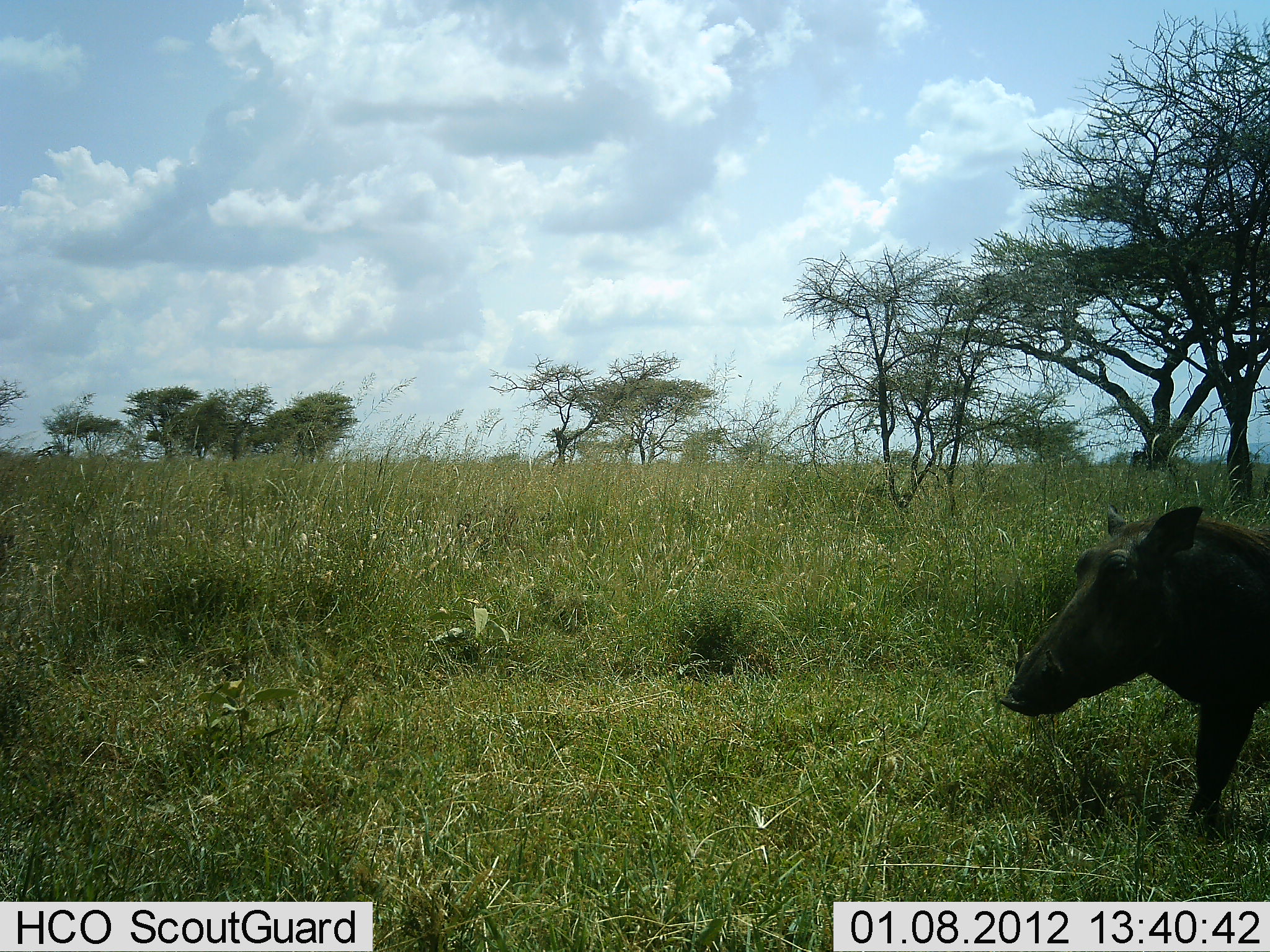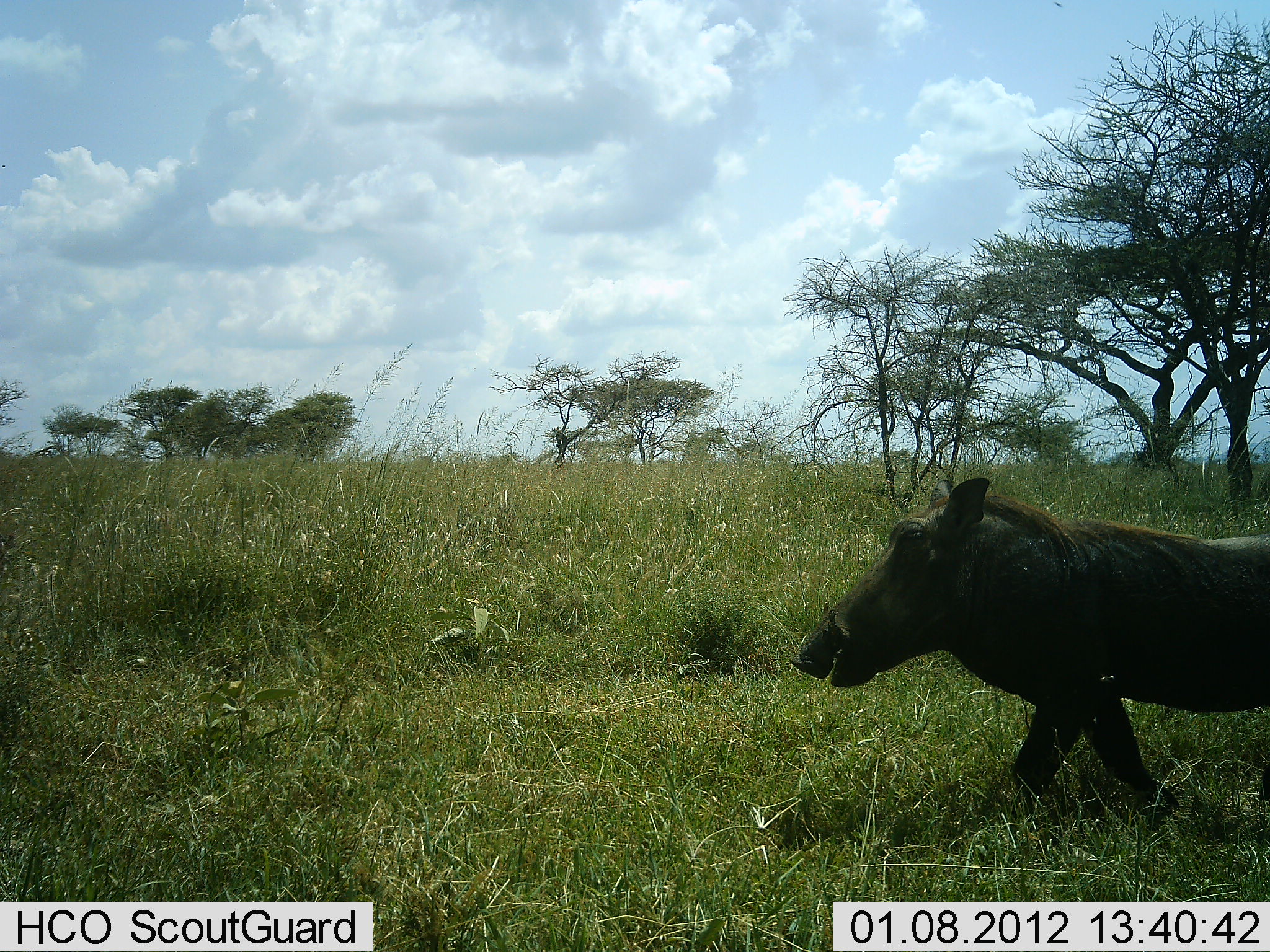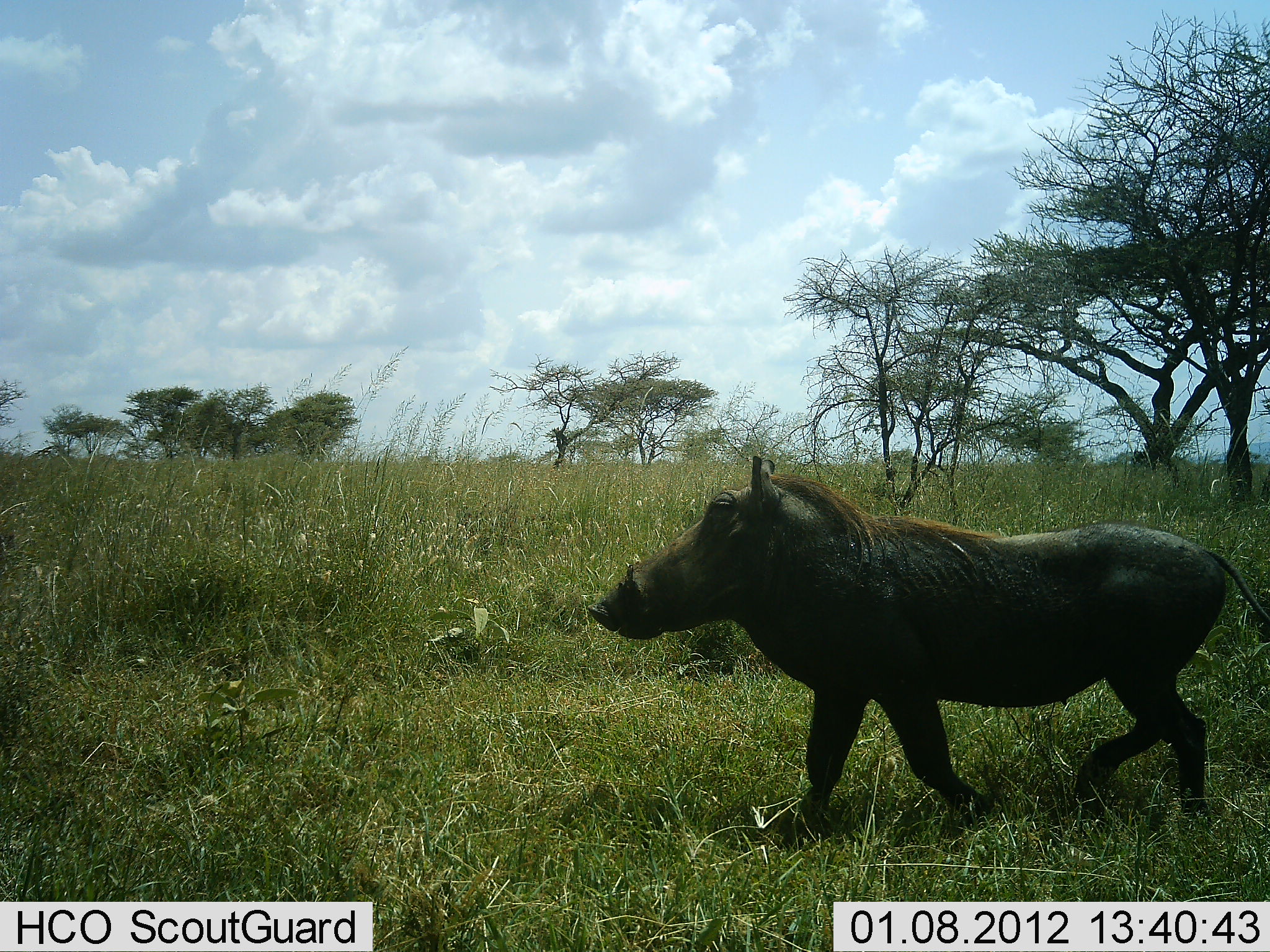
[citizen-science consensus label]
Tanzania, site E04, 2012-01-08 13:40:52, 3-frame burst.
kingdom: Animalia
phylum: Chordata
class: Mammalia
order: Artiodactyla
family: Suidae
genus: Phacochoerus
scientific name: Phacochoerus africanus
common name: warthog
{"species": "warthog (Phacochoerus africanus)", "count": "1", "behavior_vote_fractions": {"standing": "10%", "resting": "0%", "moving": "93%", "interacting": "0%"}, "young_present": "0%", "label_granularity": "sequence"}